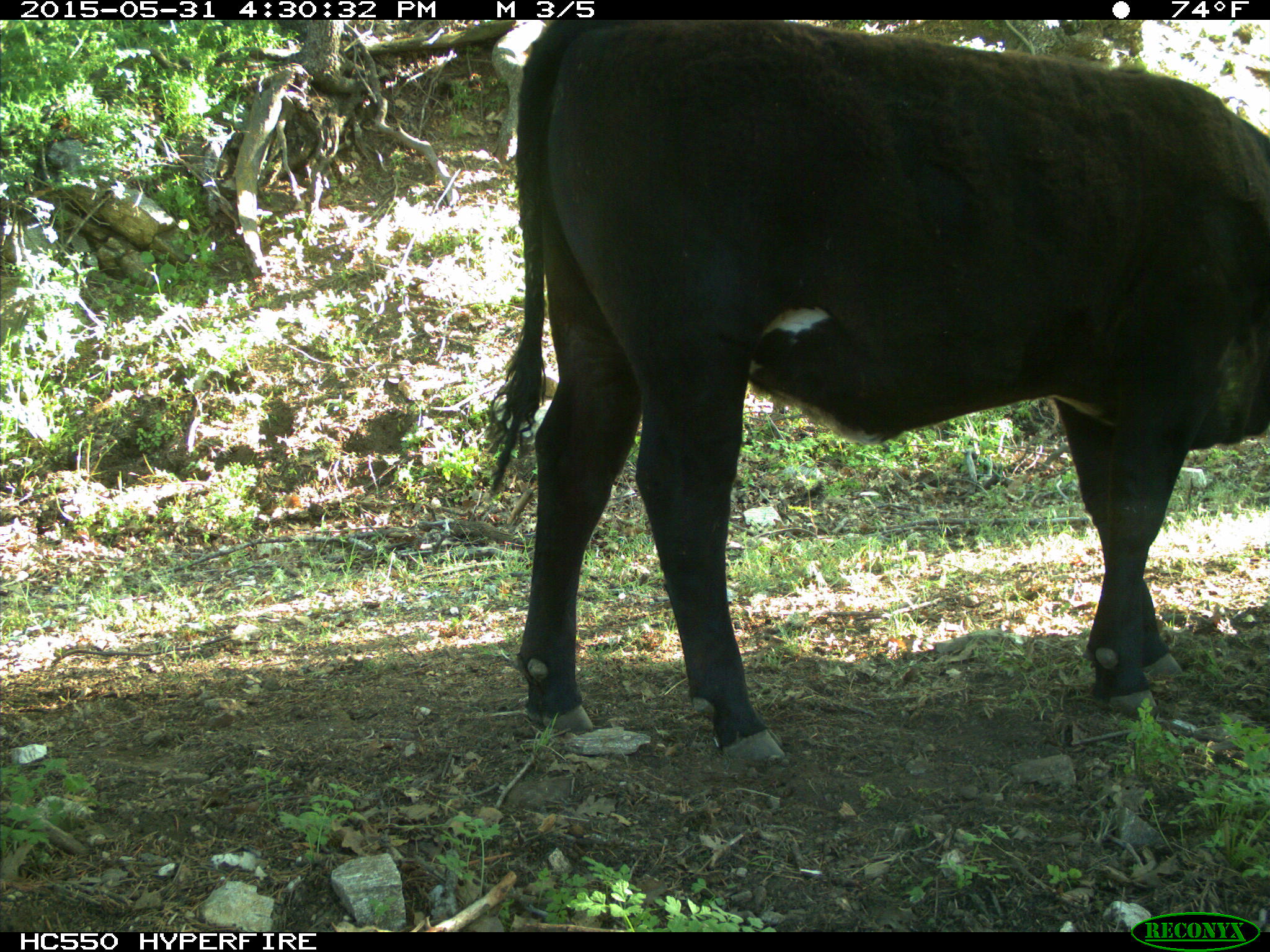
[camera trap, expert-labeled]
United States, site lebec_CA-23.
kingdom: Animalia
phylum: Chordata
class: Mammalia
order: Artiodactyla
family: Bovidae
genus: Bos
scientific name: Bos taurus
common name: domestic cow